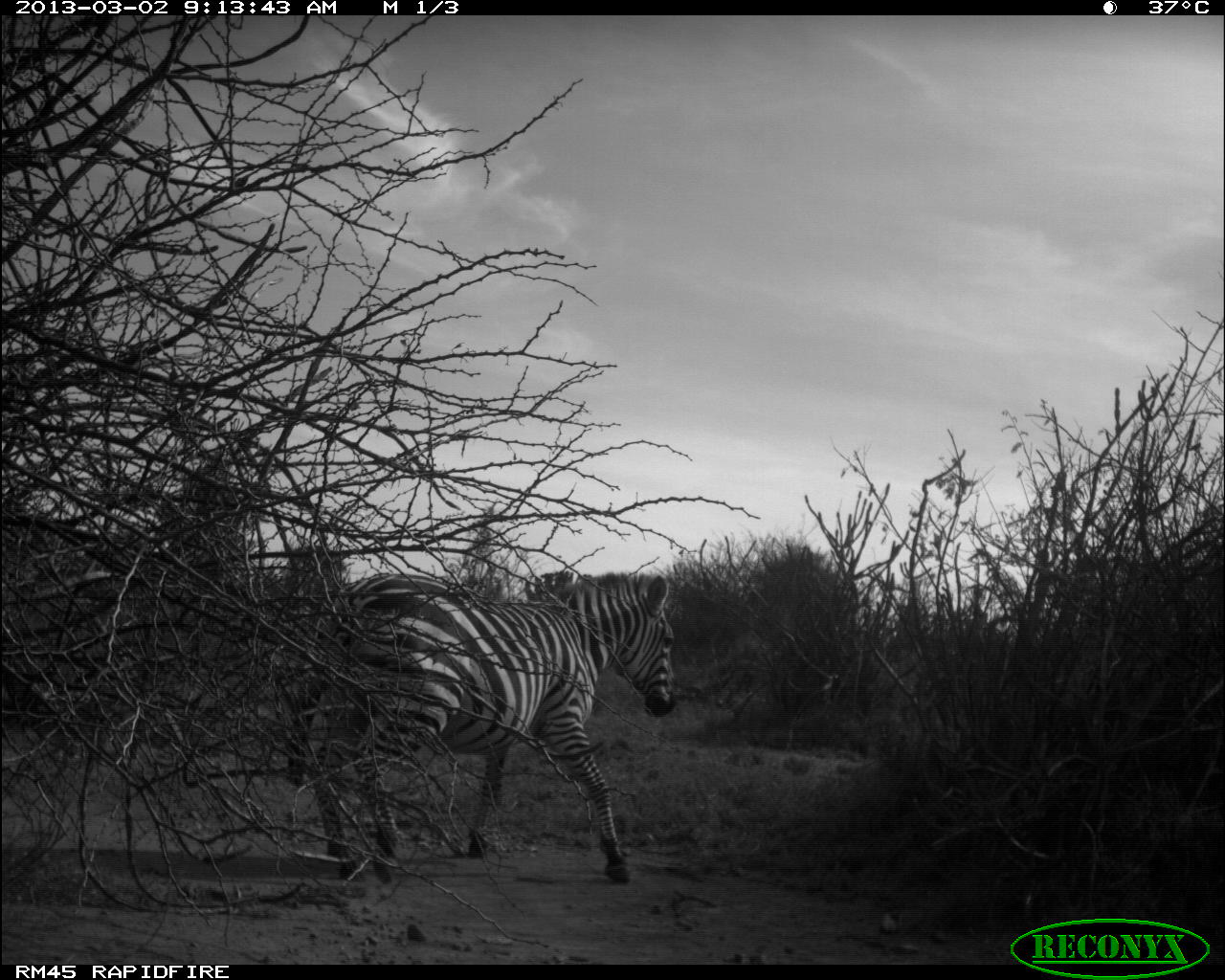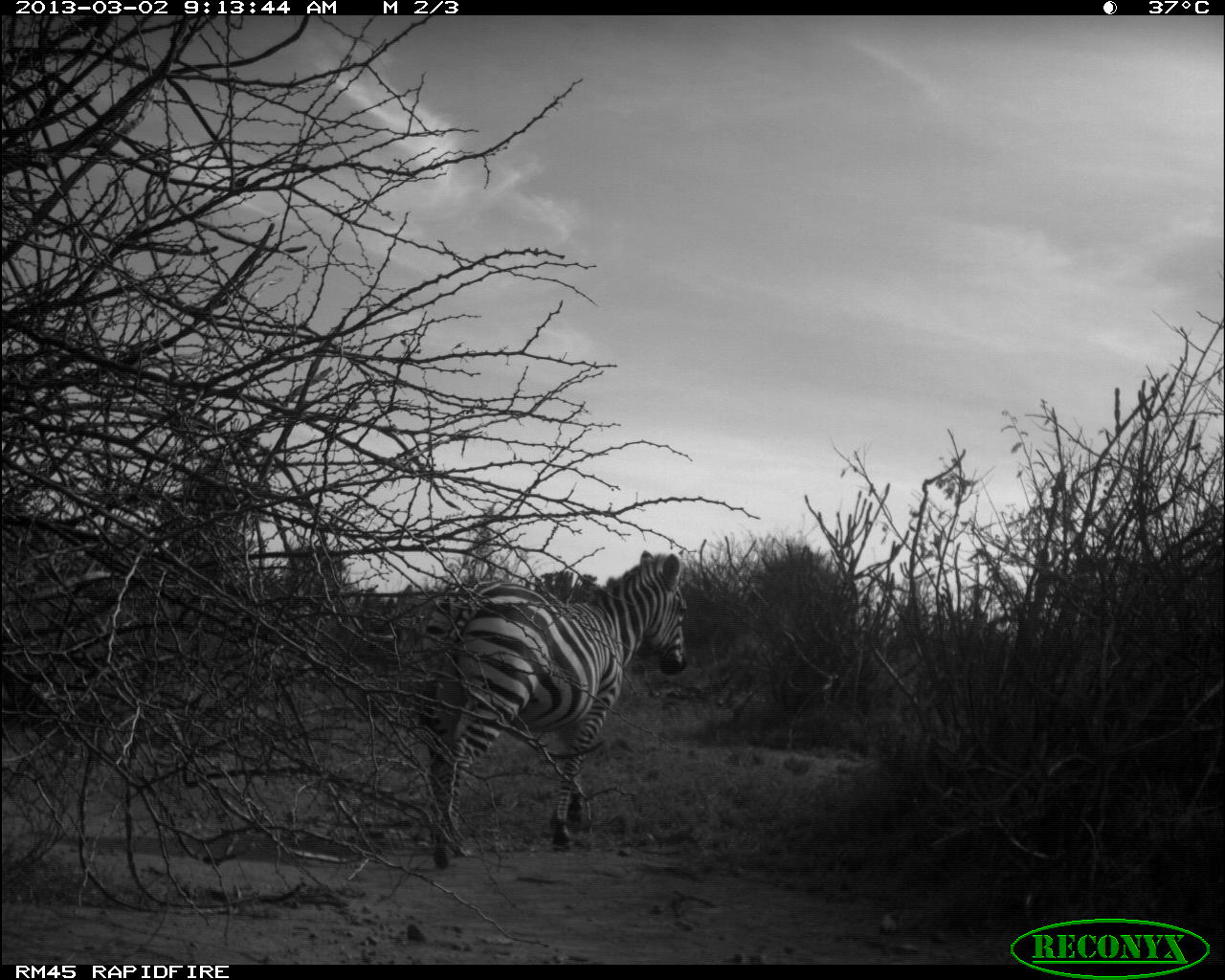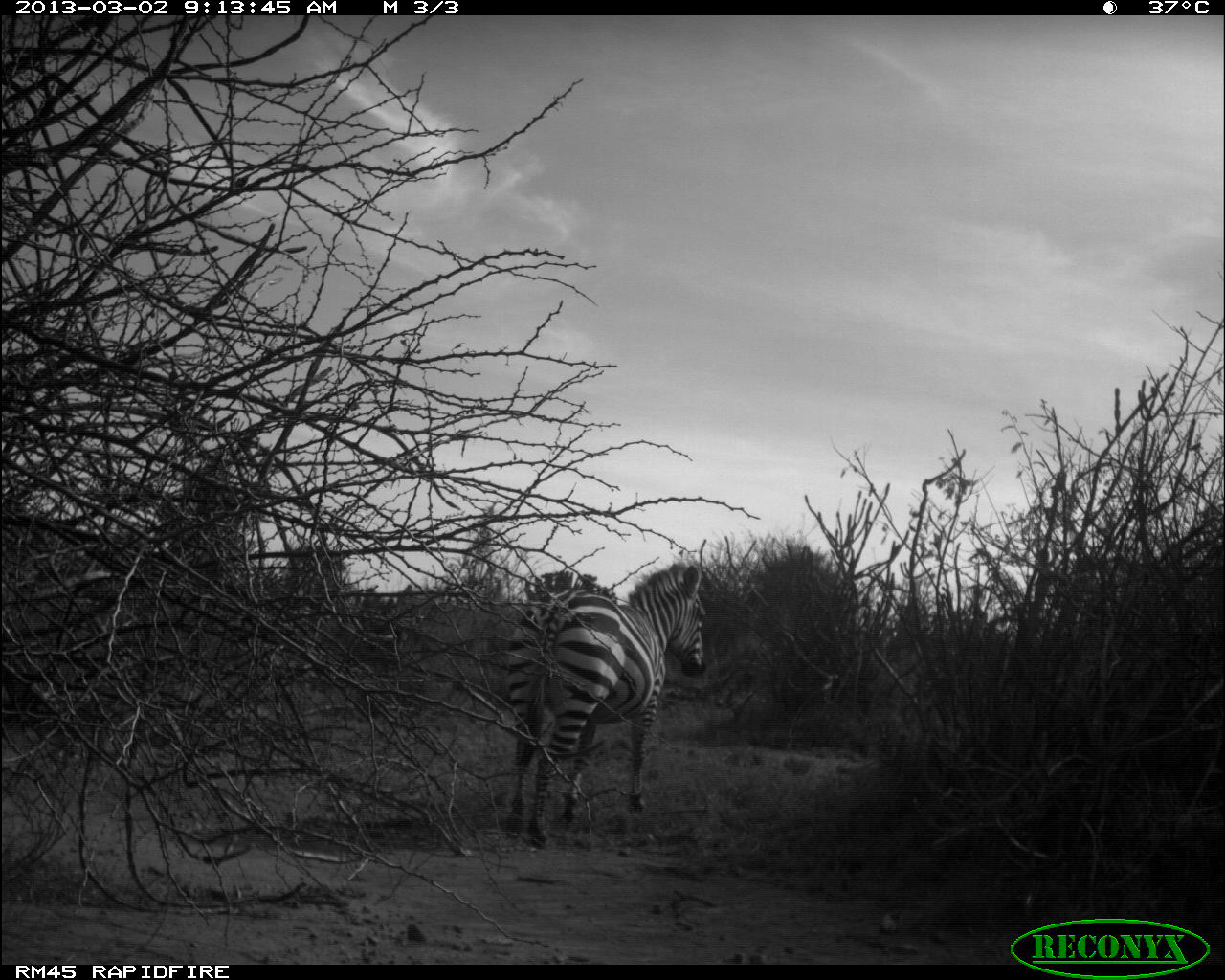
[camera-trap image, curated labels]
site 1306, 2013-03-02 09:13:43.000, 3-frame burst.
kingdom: Animalia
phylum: Chordata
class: Mammalia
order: Perissodactyla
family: Equidae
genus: Equus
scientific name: Equus quagga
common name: plains zebra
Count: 1.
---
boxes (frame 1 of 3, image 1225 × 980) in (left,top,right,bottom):
equus quagga: (305,568,677,882)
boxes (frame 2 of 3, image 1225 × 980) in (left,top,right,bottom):
equus quagga: (415,549,686,867)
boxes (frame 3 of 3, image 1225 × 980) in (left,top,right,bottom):
equus quagga: (503,559,705,839)